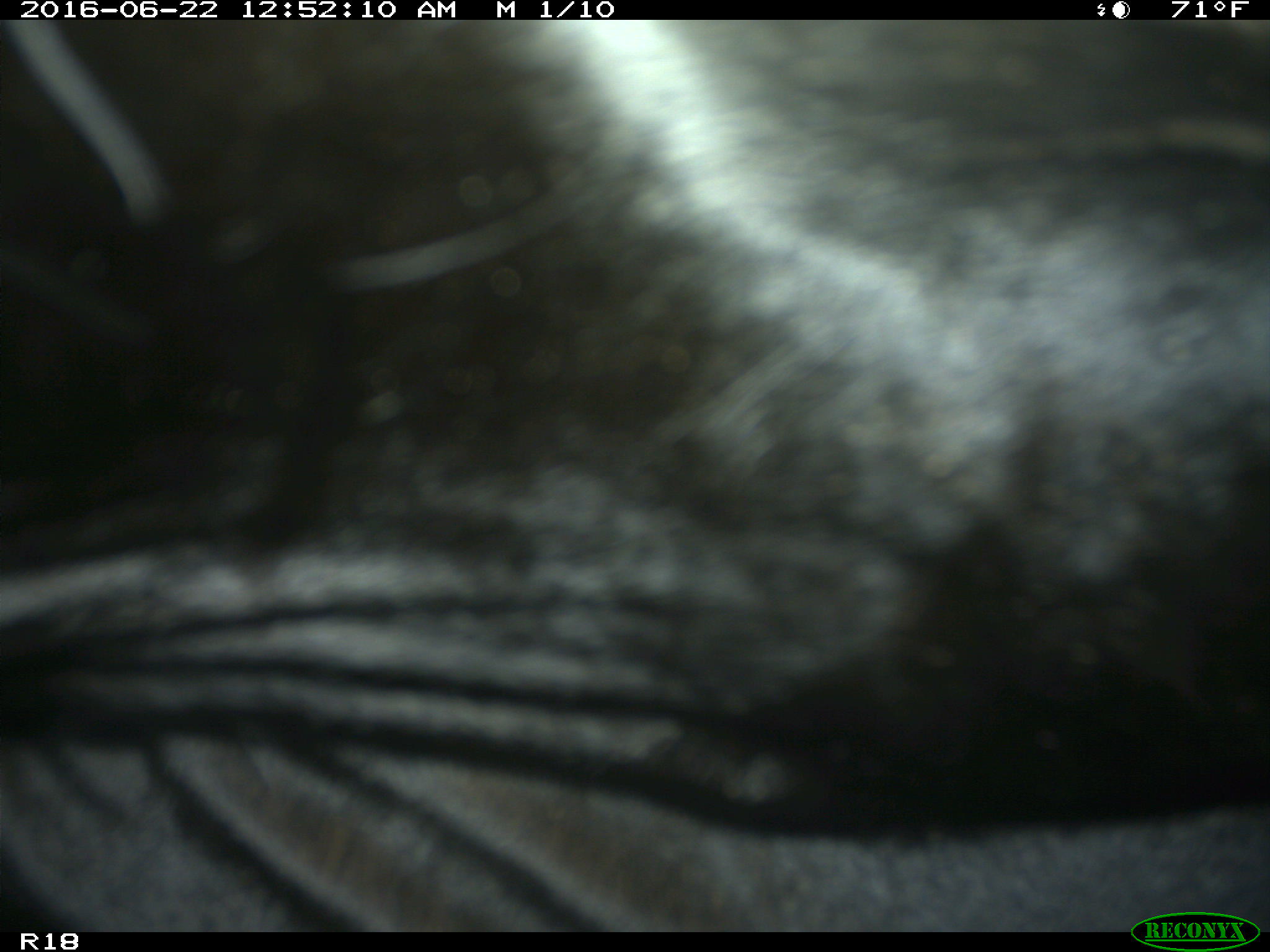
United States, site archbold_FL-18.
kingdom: Animalia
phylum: Chordata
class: Mammalia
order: Artiodactyla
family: Bovidae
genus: Bos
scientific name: Bos taurus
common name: domestic cow